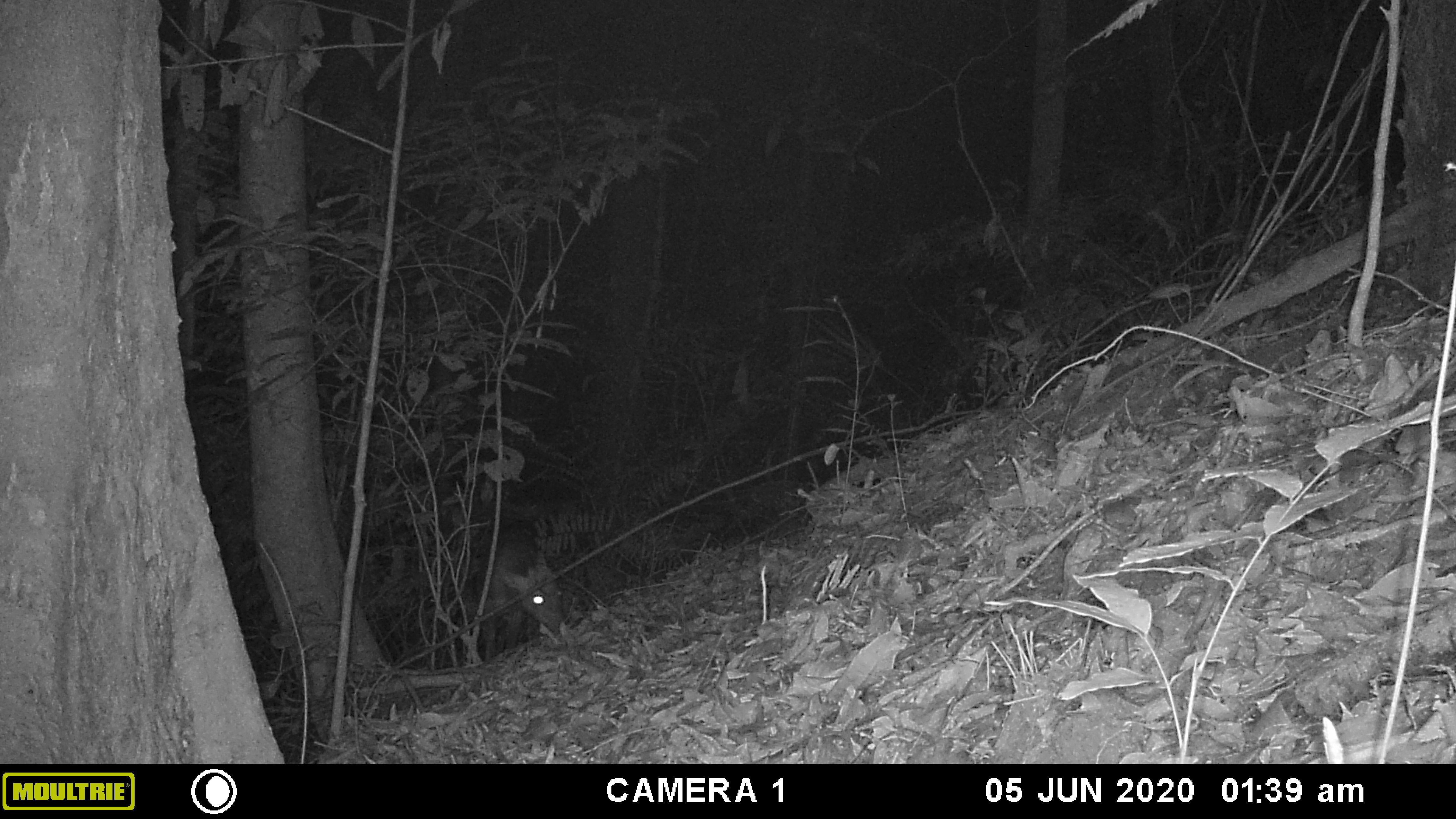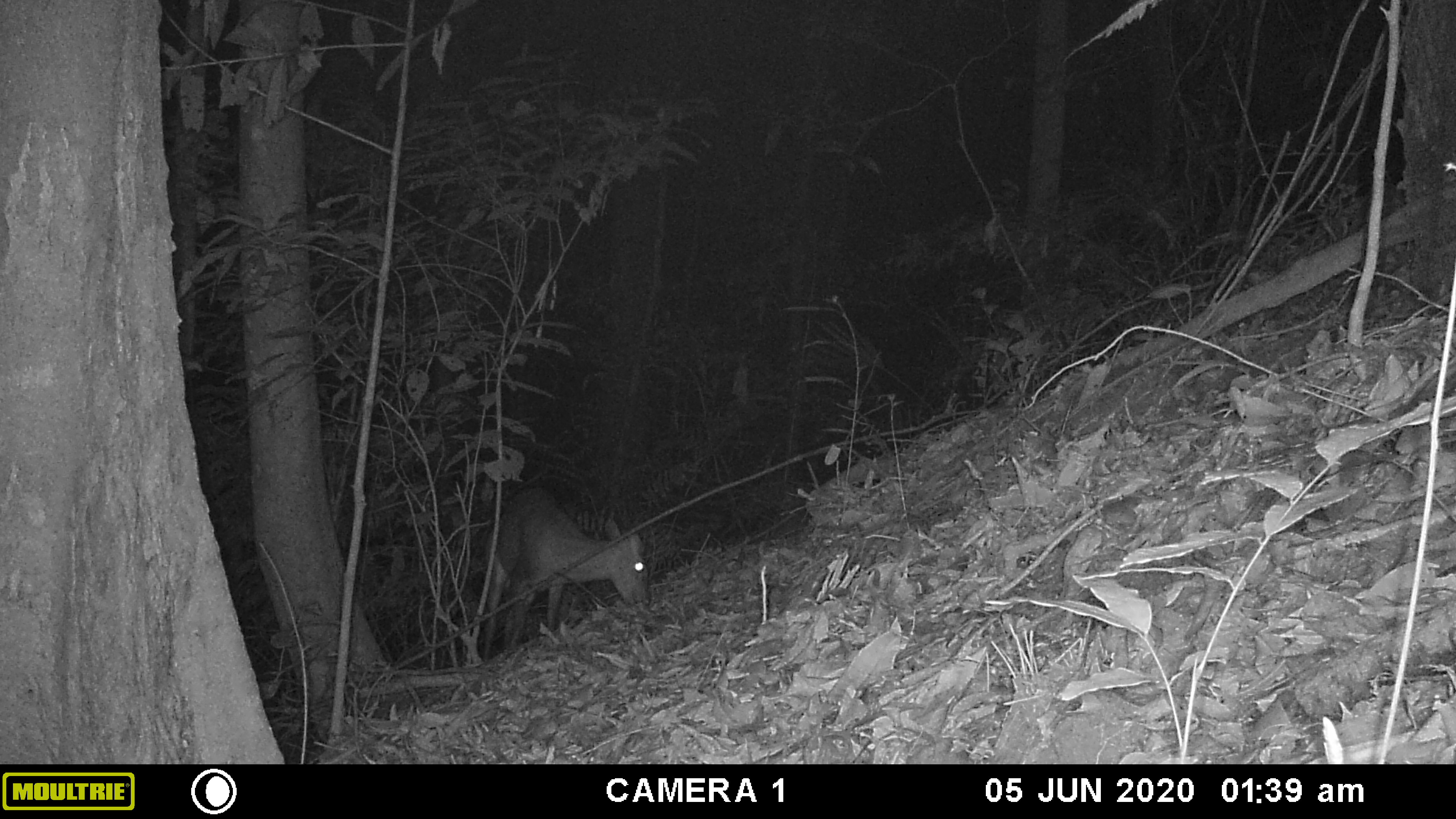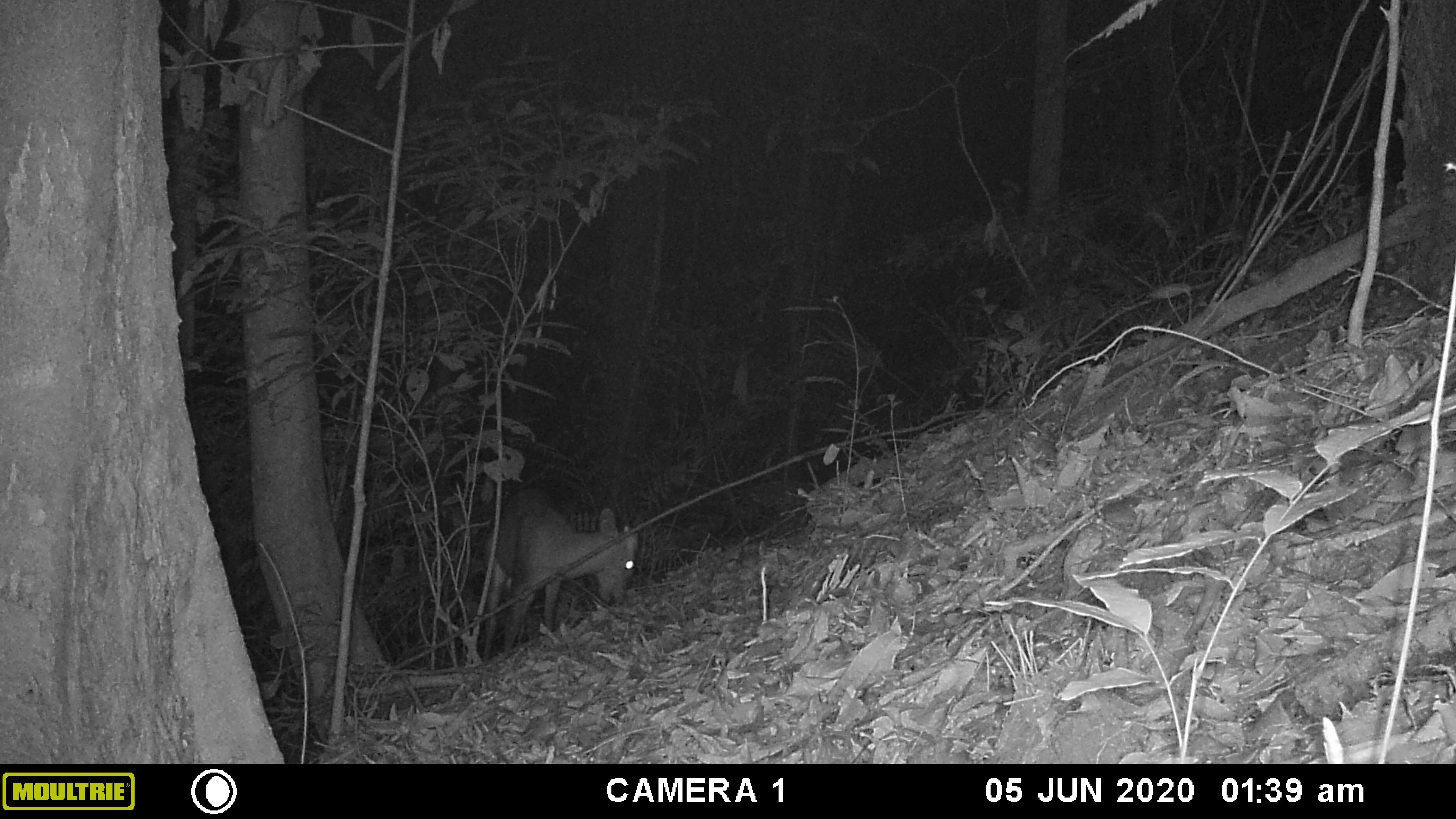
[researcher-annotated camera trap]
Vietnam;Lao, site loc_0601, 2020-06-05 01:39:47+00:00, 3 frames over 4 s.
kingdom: Animalia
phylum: Chordata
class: Mammalia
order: Artiodactyla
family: Cervidae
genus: Muntiacus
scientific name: Muntiacus rooseveltorum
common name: roosevelt's muntjac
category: roosevelts muntjac group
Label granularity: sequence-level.